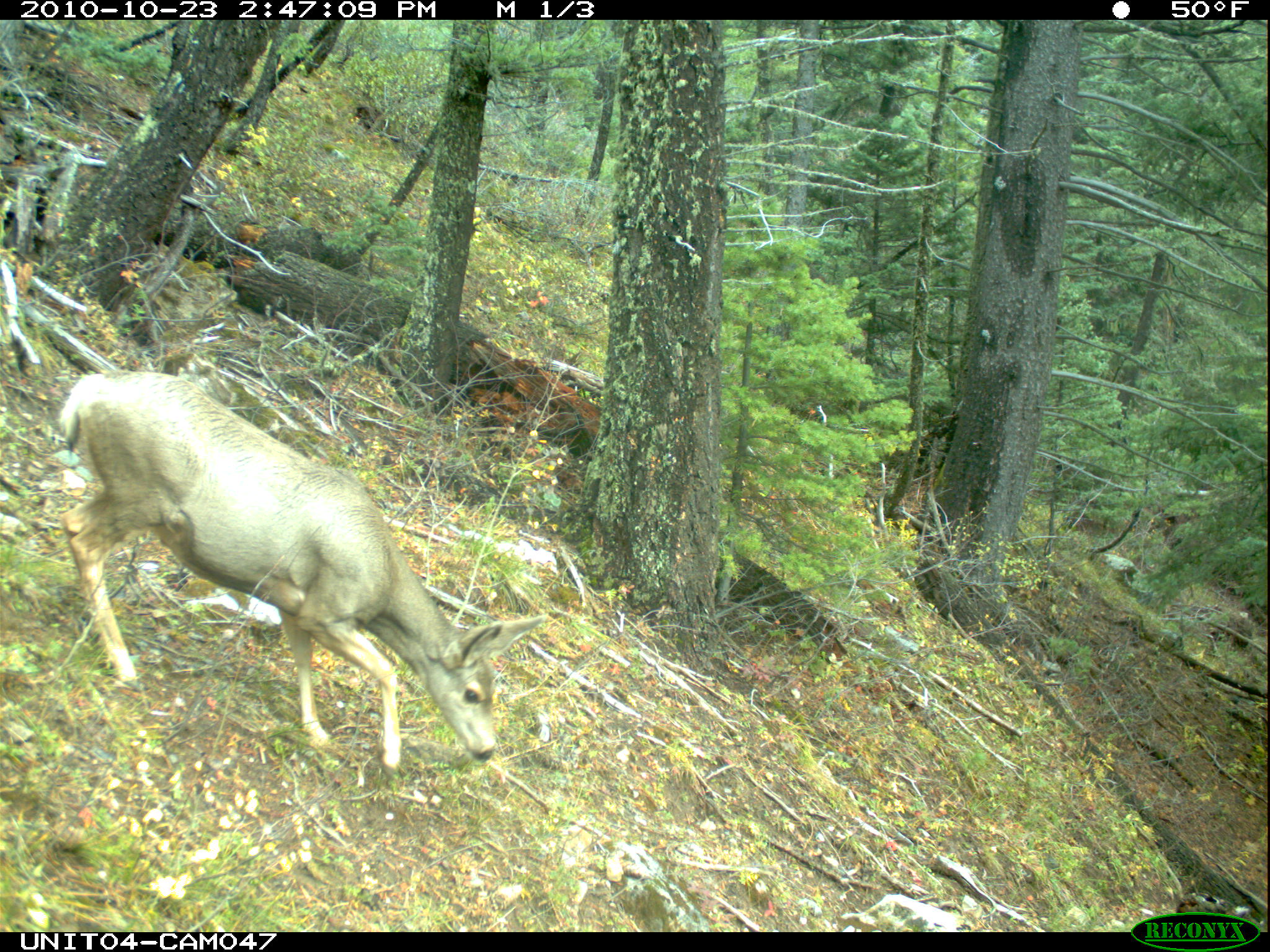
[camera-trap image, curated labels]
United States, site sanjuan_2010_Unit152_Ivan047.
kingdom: Animalia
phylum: Chordata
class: Mammalia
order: Artiodactyla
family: Cervidae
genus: Odocoileus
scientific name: Odocoileus hemionus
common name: mule deer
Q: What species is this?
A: Odocoileus hemionus (mule deer).